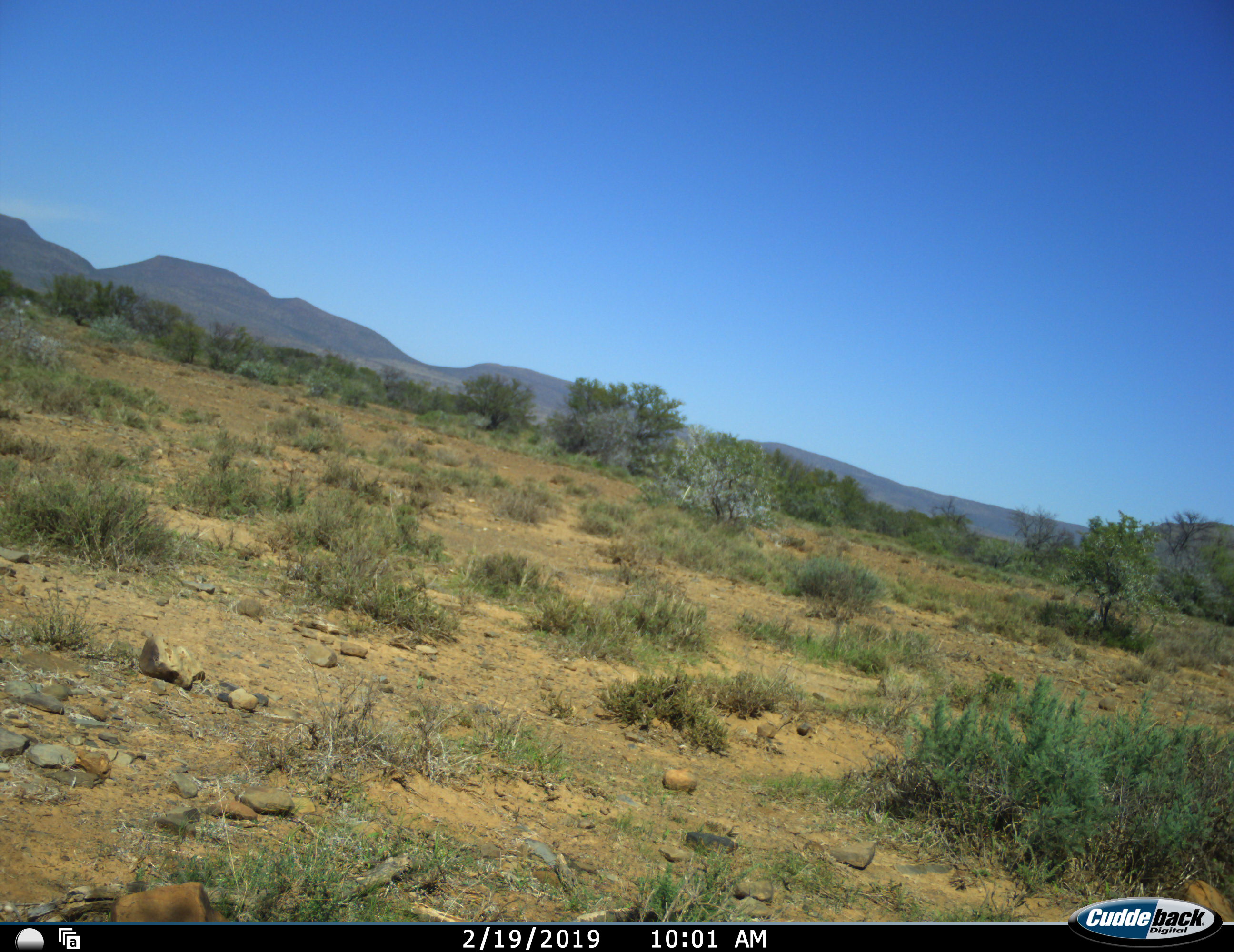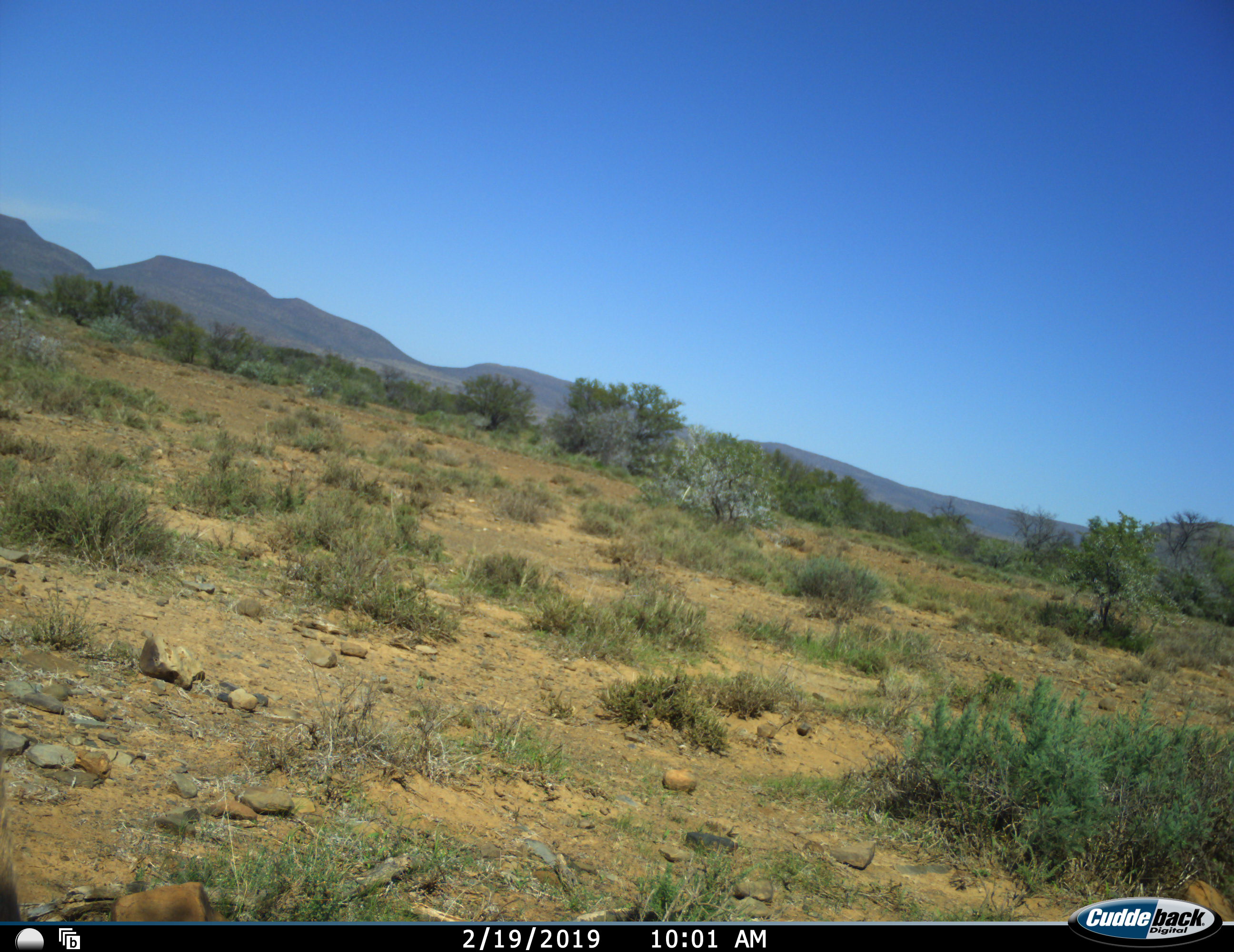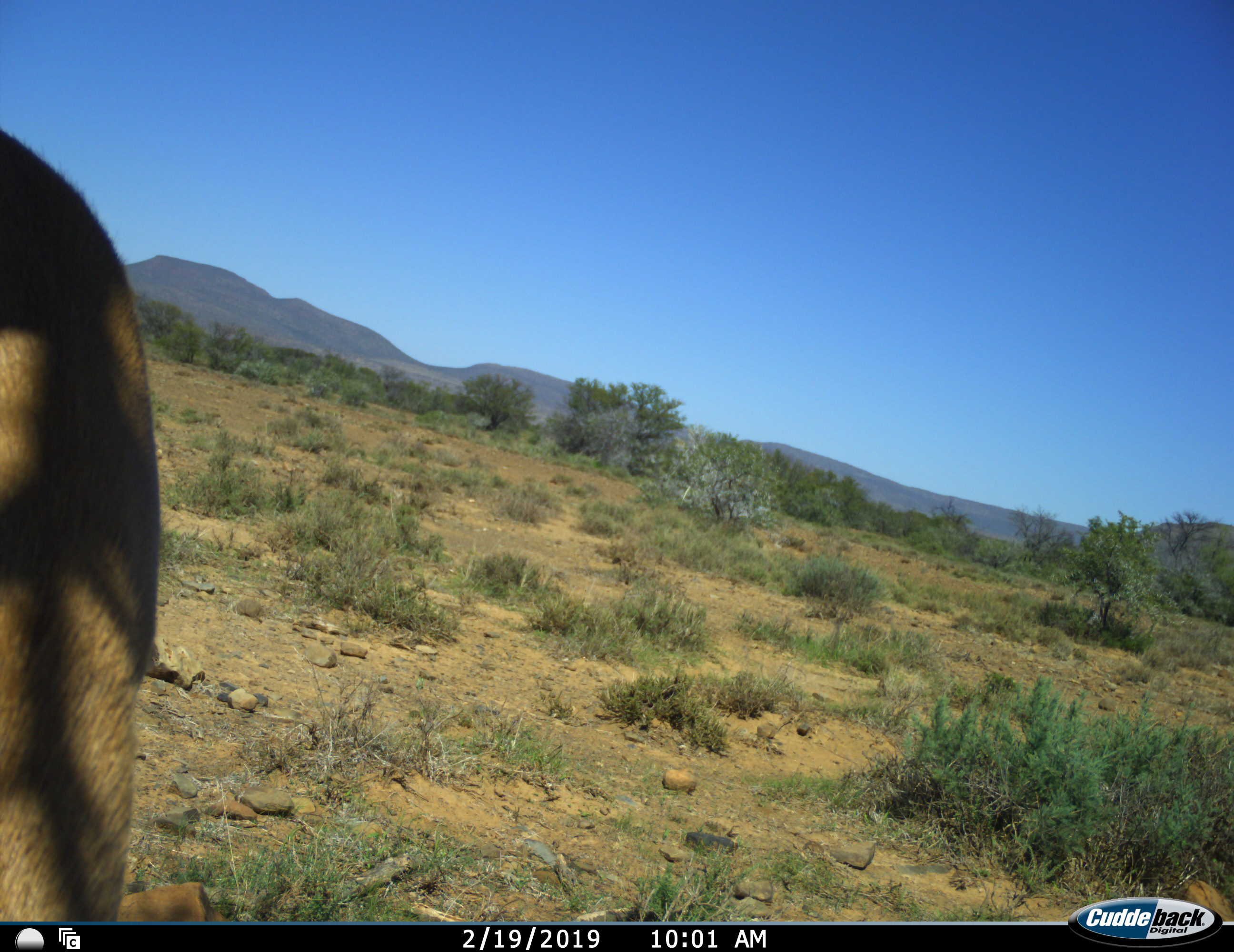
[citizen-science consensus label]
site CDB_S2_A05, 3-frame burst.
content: unidentified animal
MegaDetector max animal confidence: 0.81